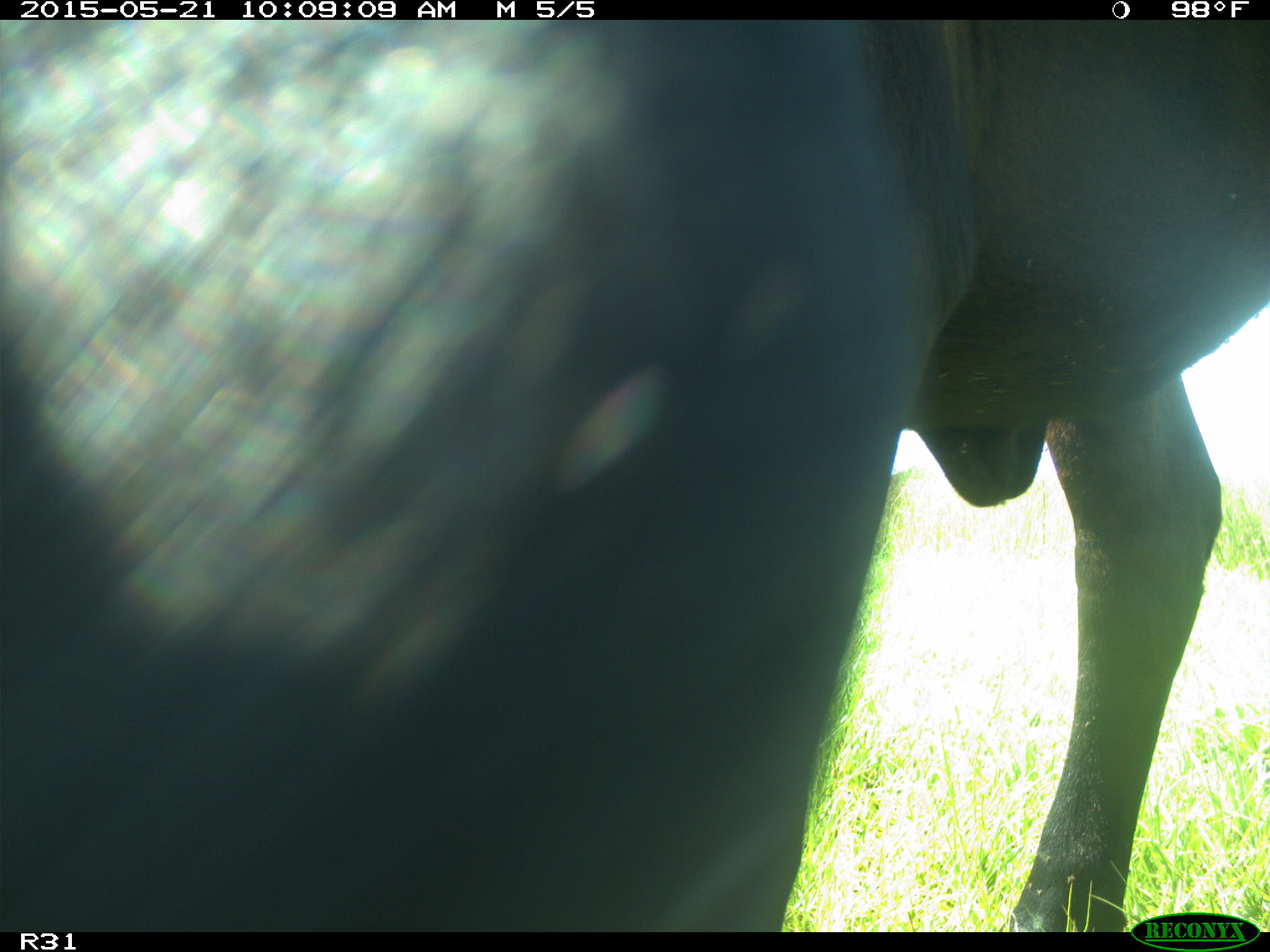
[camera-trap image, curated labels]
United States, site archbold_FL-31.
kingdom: Animalia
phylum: Chordata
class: Mammalia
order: Artiodactyla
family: Bovidae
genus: Bos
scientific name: Bos taurus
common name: domestic cow